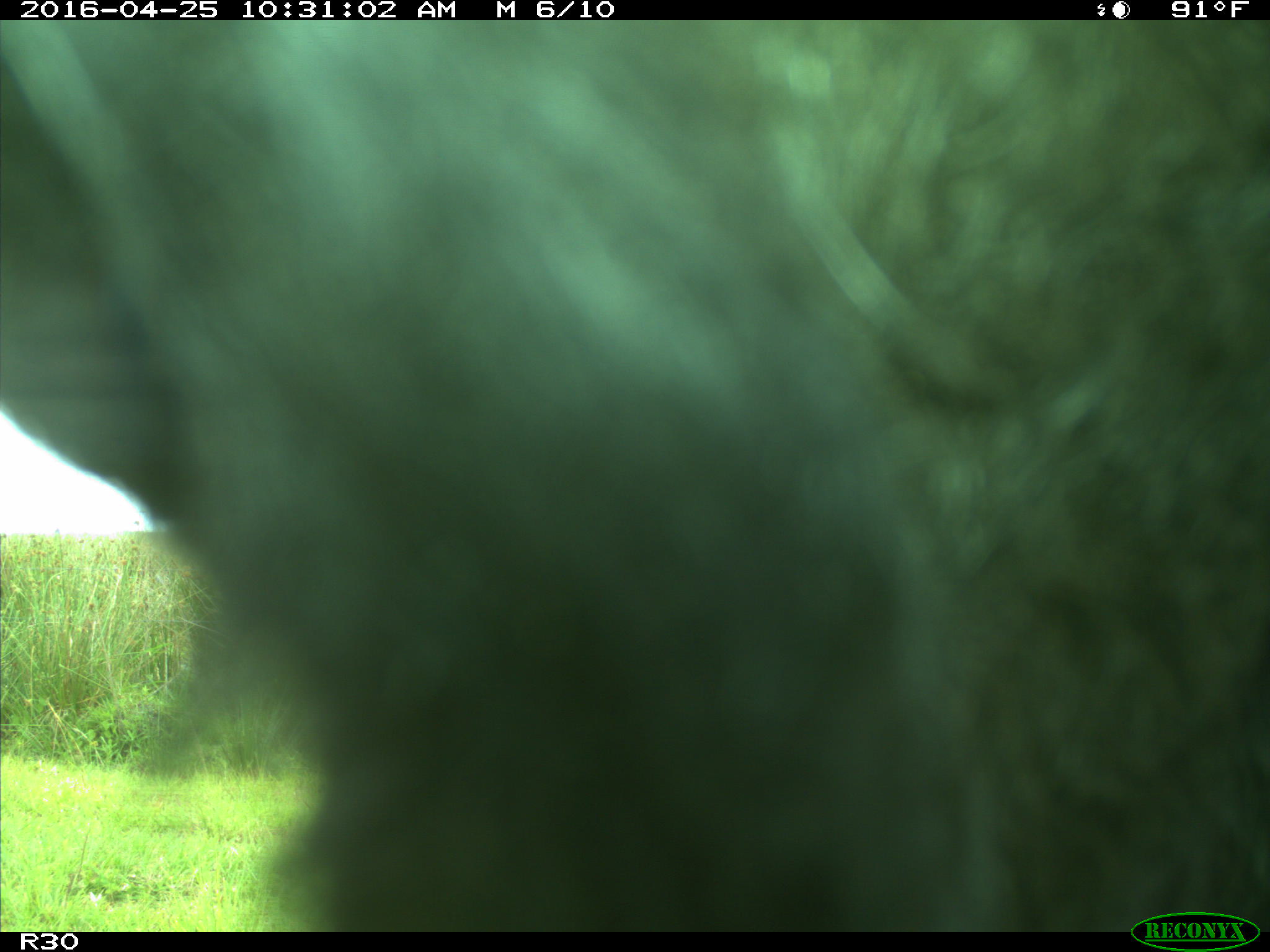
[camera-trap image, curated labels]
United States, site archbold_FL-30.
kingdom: Animalia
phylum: Chordata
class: Mammalia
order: Artiodactyla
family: Bovidae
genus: Bos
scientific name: Bos taurus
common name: domestic cow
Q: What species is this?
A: Bos taurus (domestic cow).